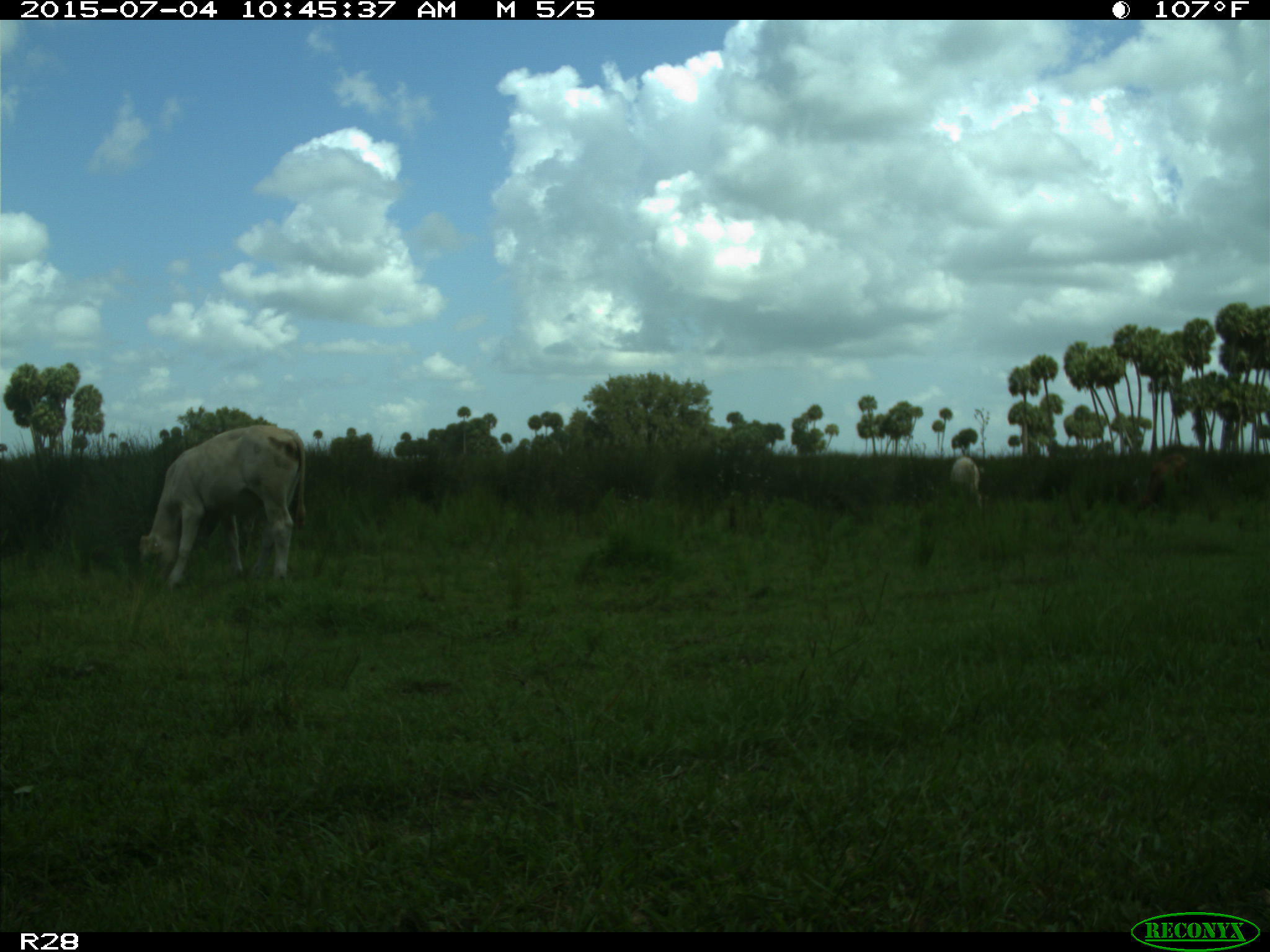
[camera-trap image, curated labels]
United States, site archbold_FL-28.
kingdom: Animalia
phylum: Chordata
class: Mammalia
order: Artiodactyla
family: Bovidae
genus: Bos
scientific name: Bos taurus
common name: domestic cow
Bos taurus (domestic cow).